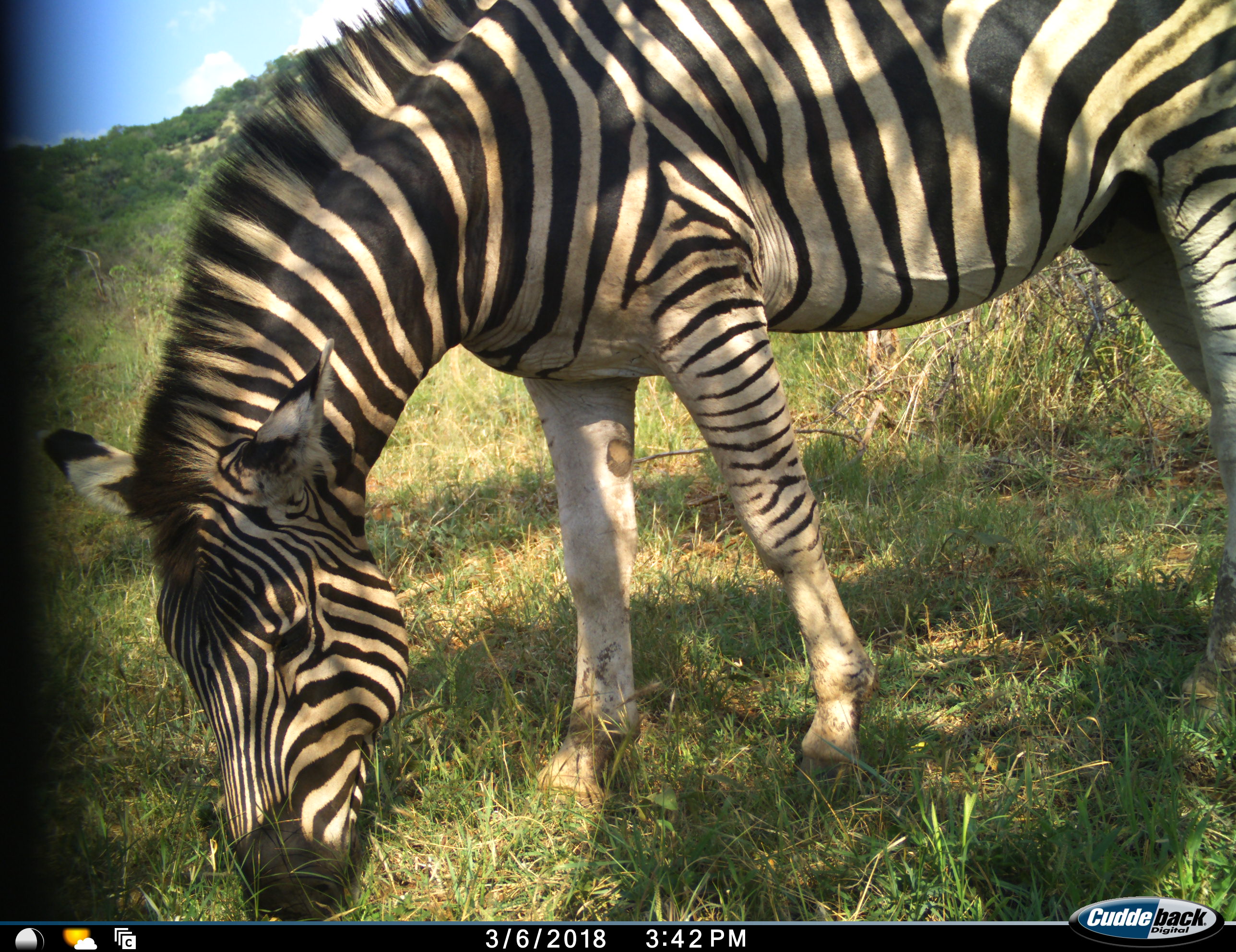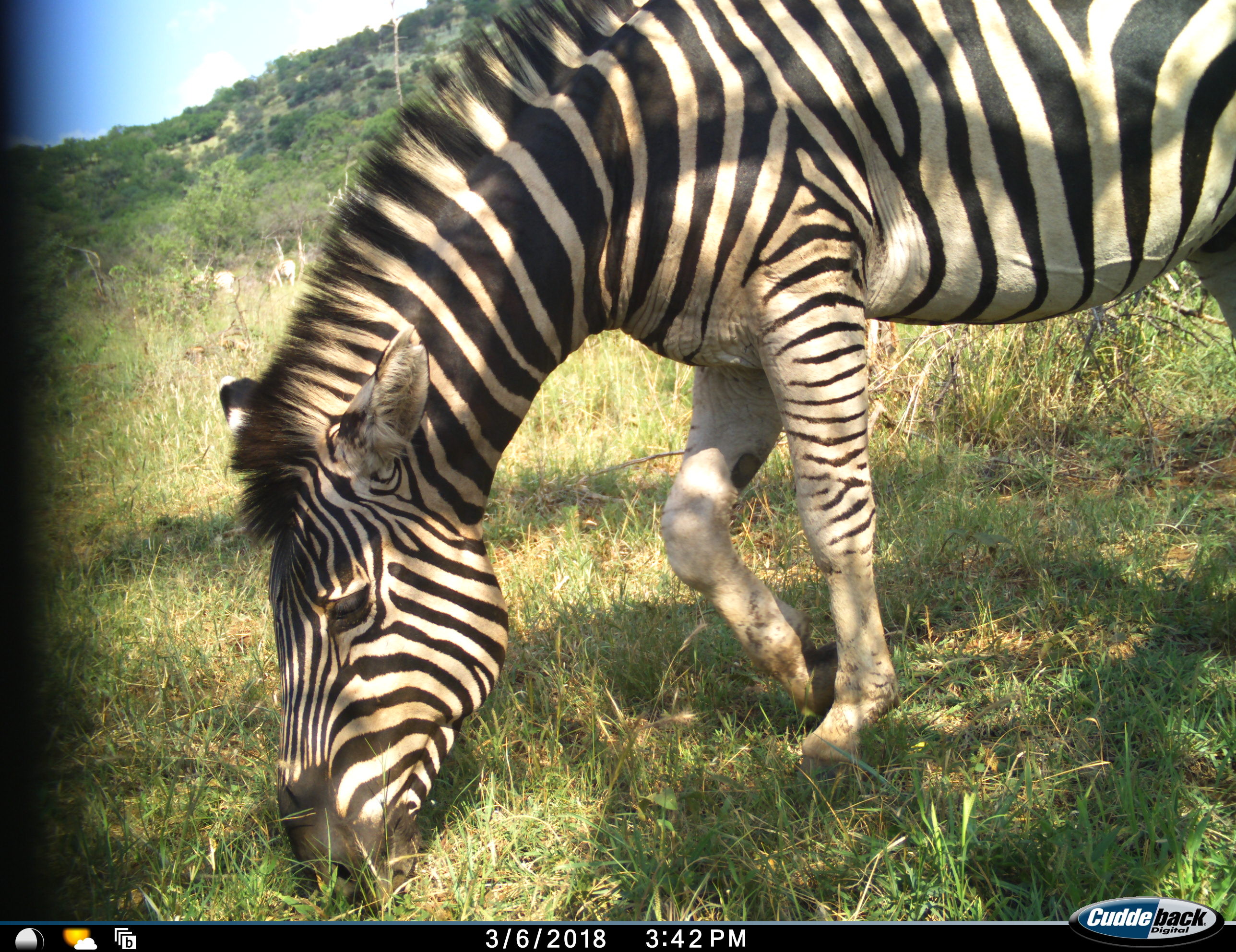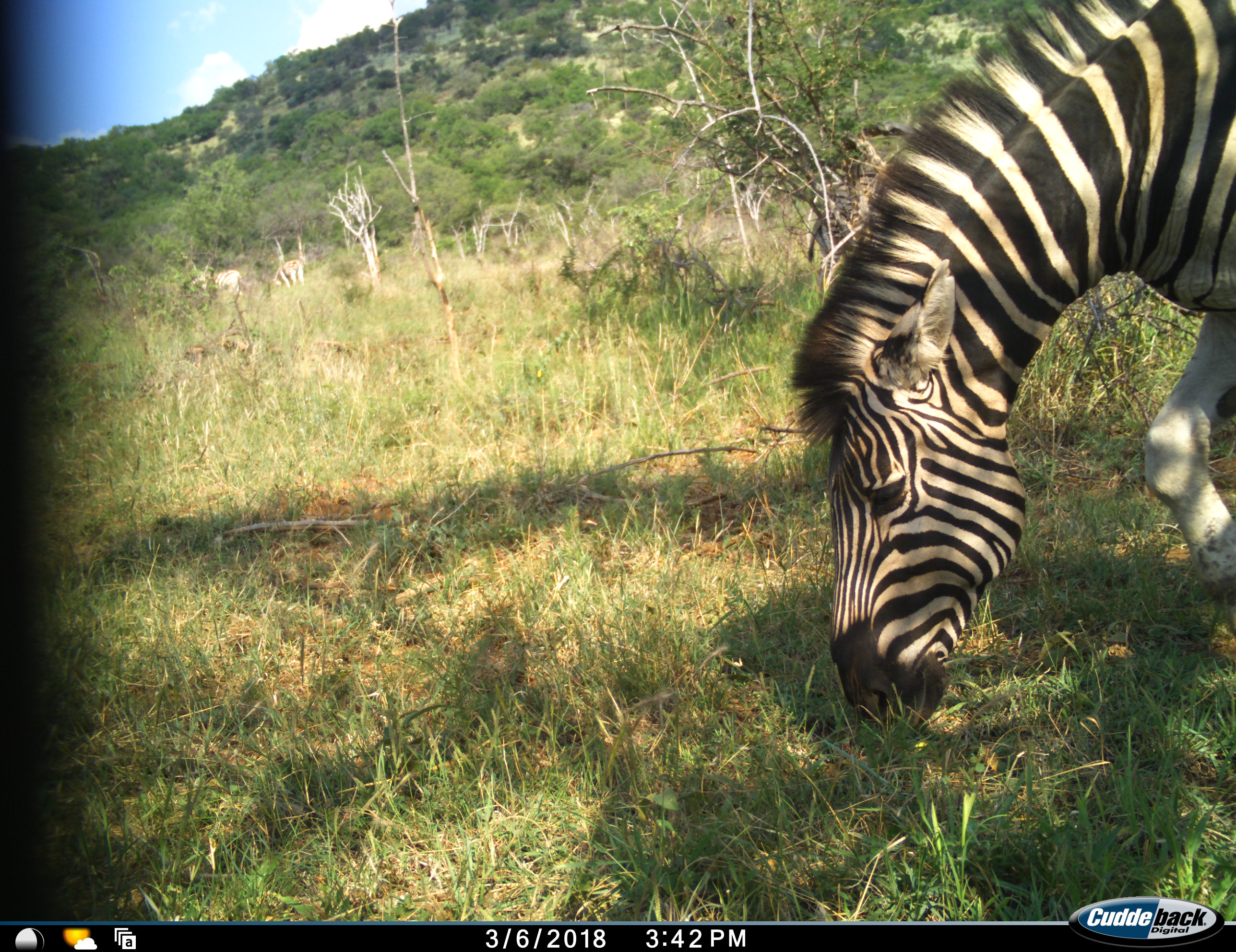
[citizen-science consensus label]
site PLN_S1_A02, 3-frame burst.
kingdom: Animalia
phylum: Chordata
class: Mammalia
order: Perissodactyla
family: Equidae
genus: Equus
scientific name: Equus quagga burchellii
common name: burchell's zebra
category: zebraburchells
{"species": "zebraburchells (burchell's zebra) (Equus quagga burchellii)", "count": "1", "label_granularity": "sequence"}